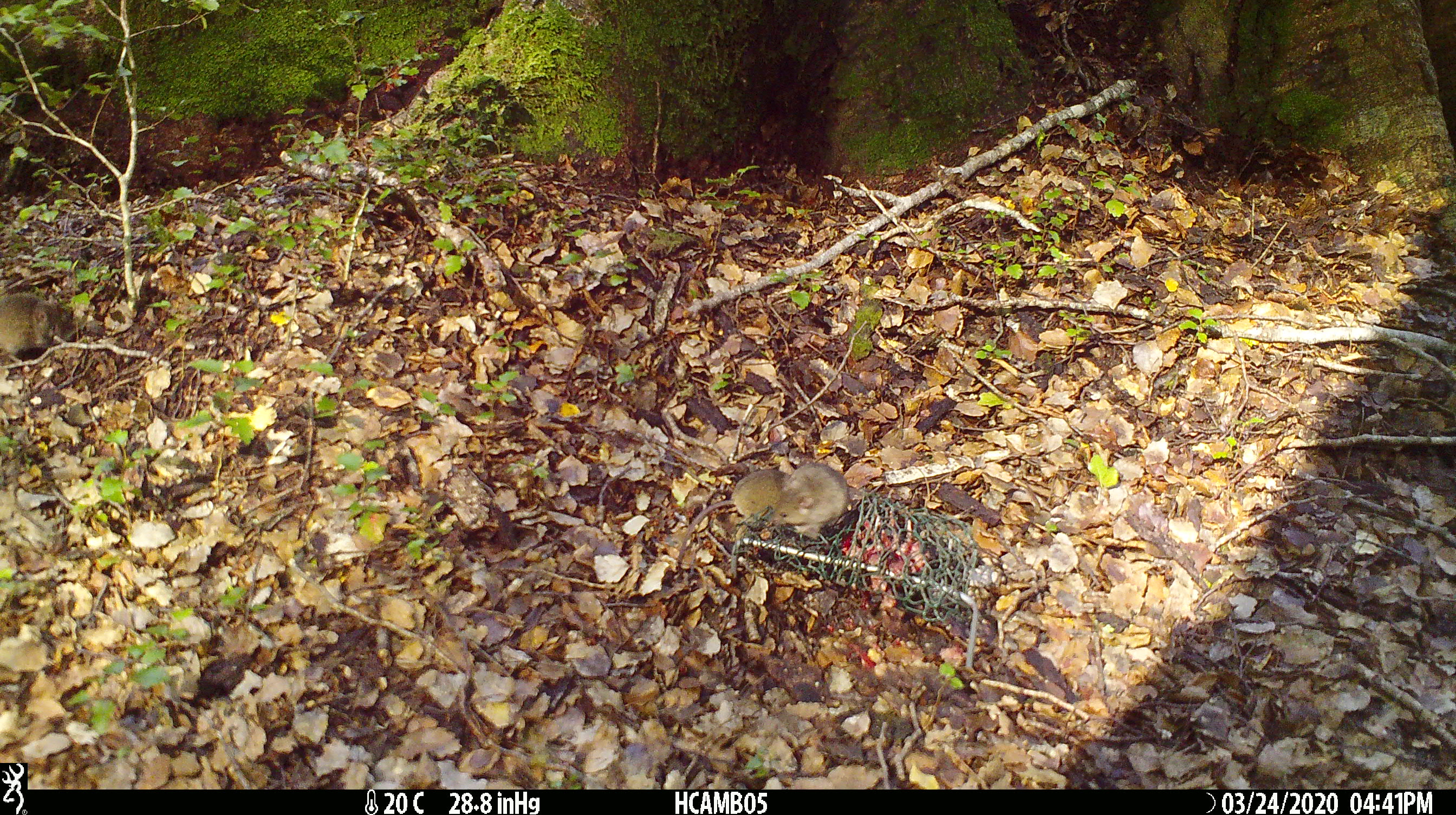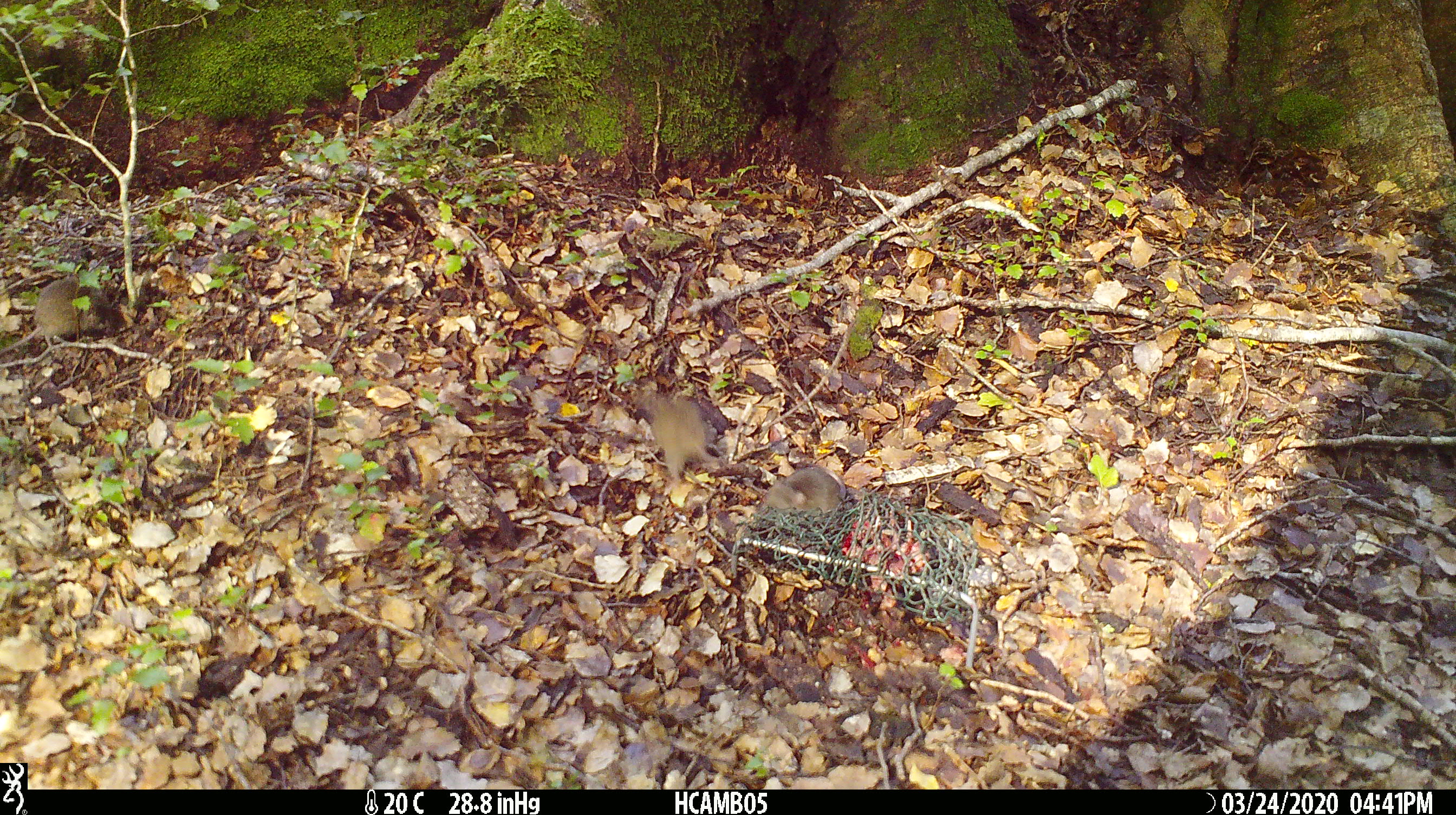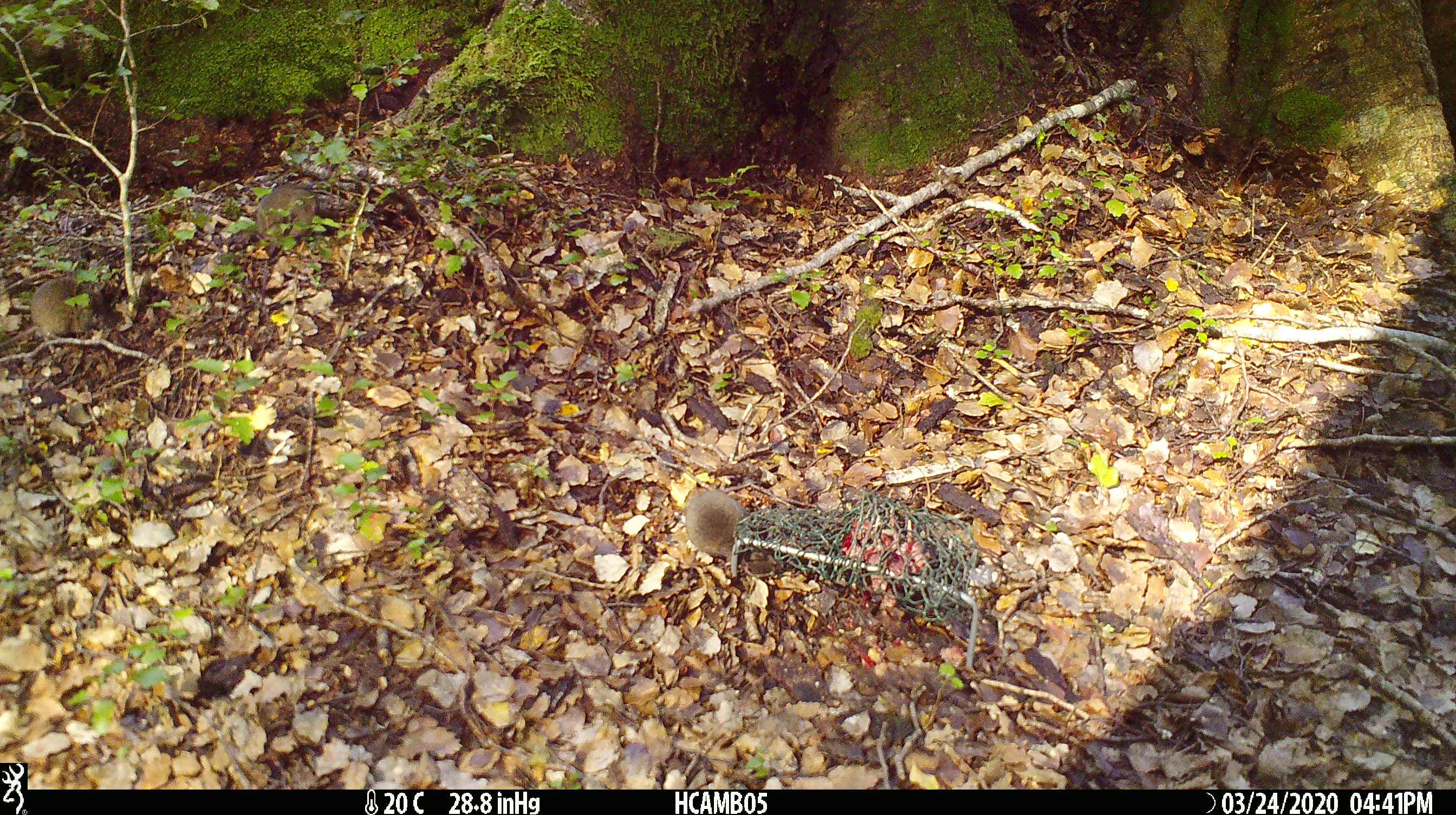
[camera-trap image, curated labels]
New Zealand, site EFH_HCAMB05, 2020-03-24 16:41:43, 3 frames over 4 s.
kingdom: Animalia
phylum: Chordata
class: Mammalia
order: Rodentia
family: Muridae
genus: Mus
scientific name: Mus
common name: mouse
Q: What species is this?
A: Mouse (Mus).